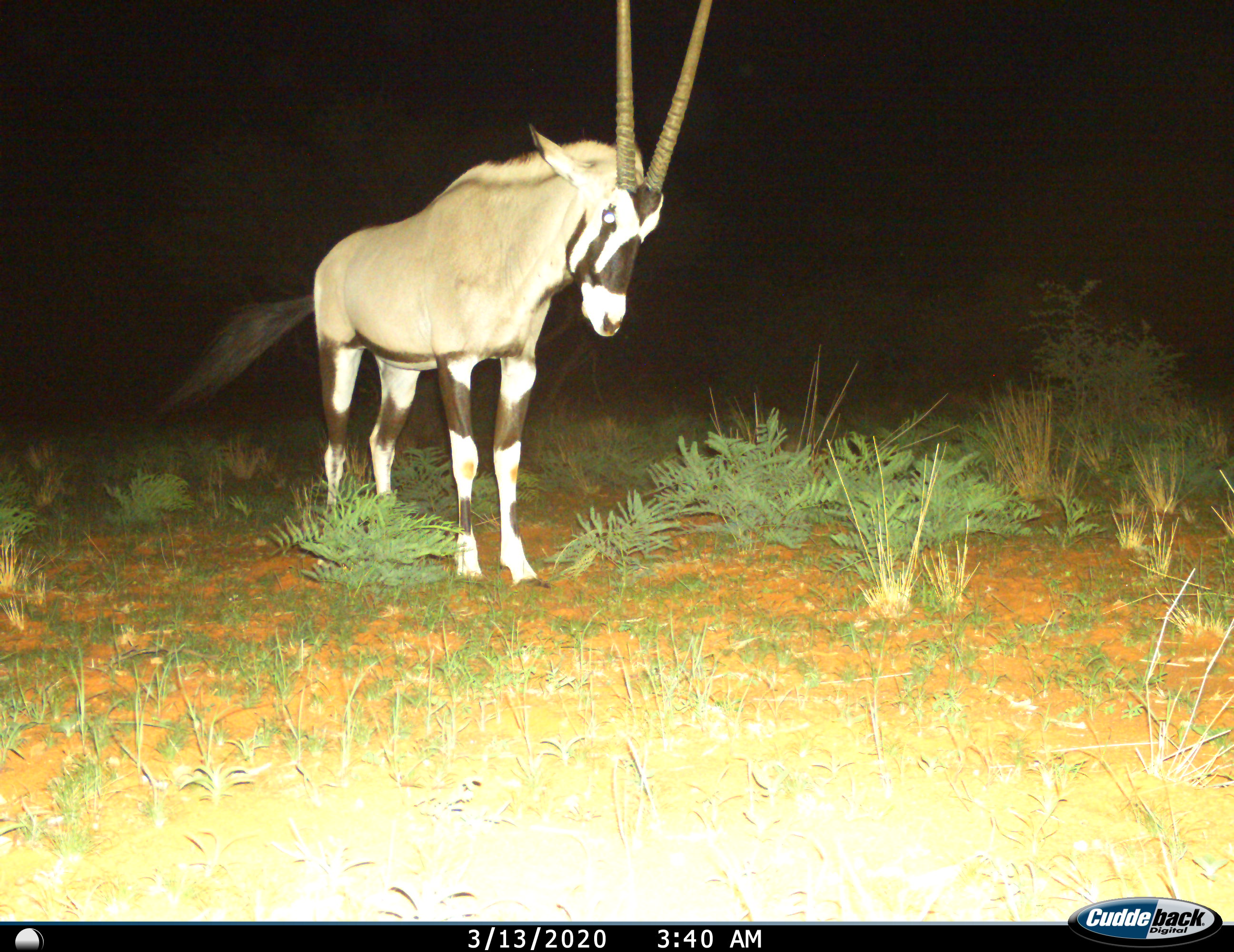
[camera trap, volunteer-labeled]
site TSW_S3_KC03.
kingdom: Animalia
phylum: Chordata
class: Mammalia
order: Artiodactyla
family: Bovidae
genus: Oryx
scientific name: Oryx gazella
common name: gemsbok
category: oryx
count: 1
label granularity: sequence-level